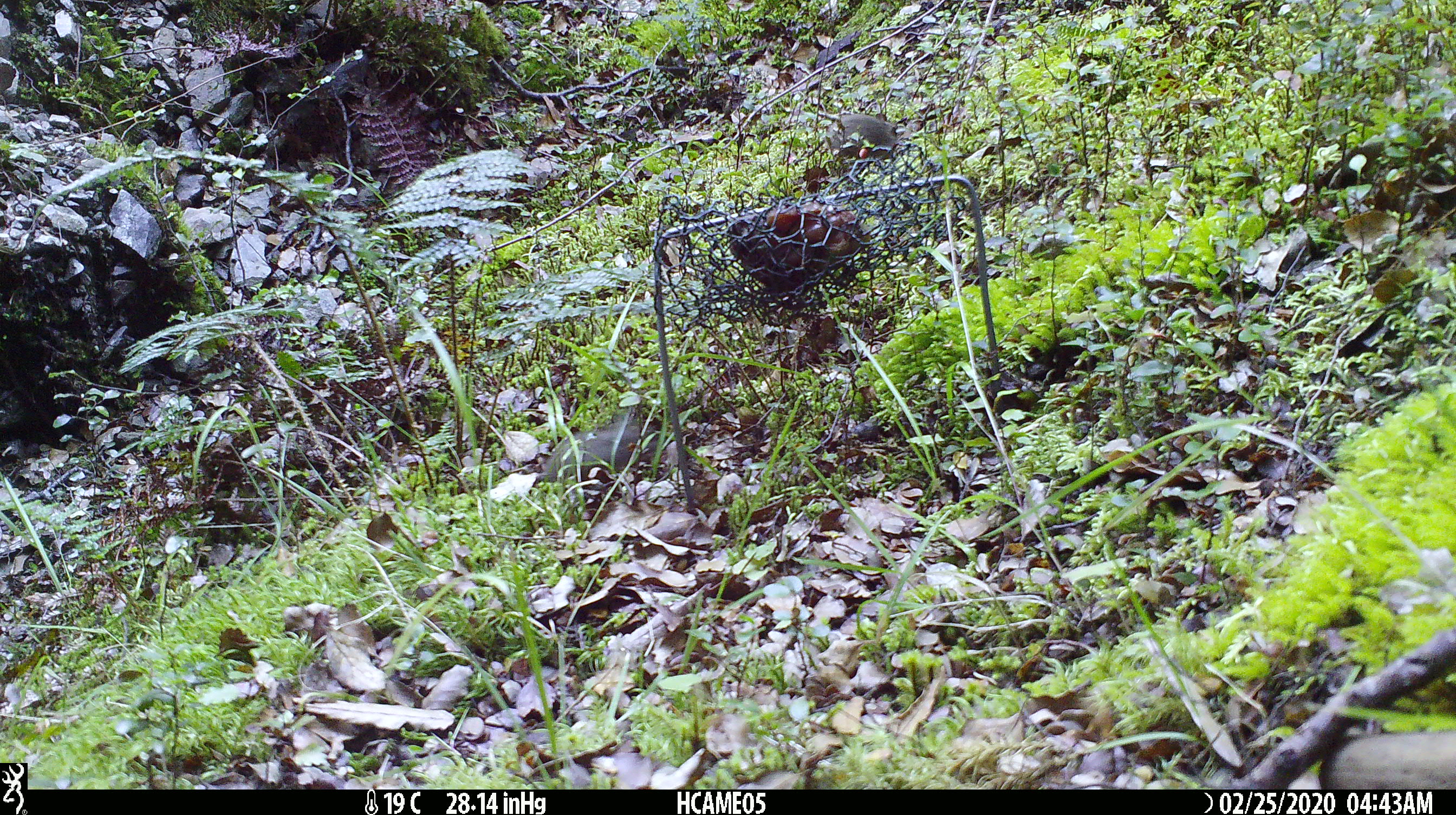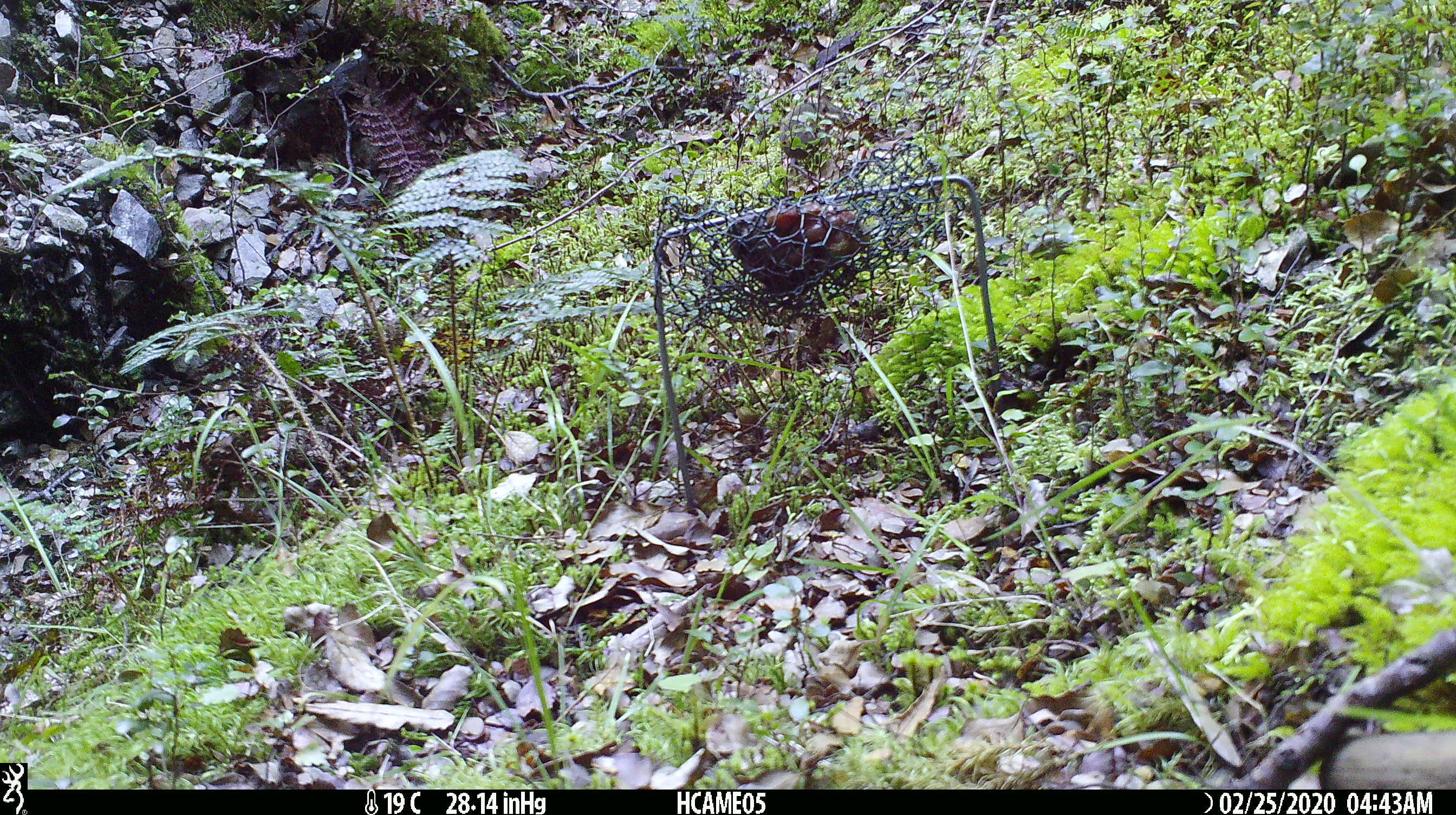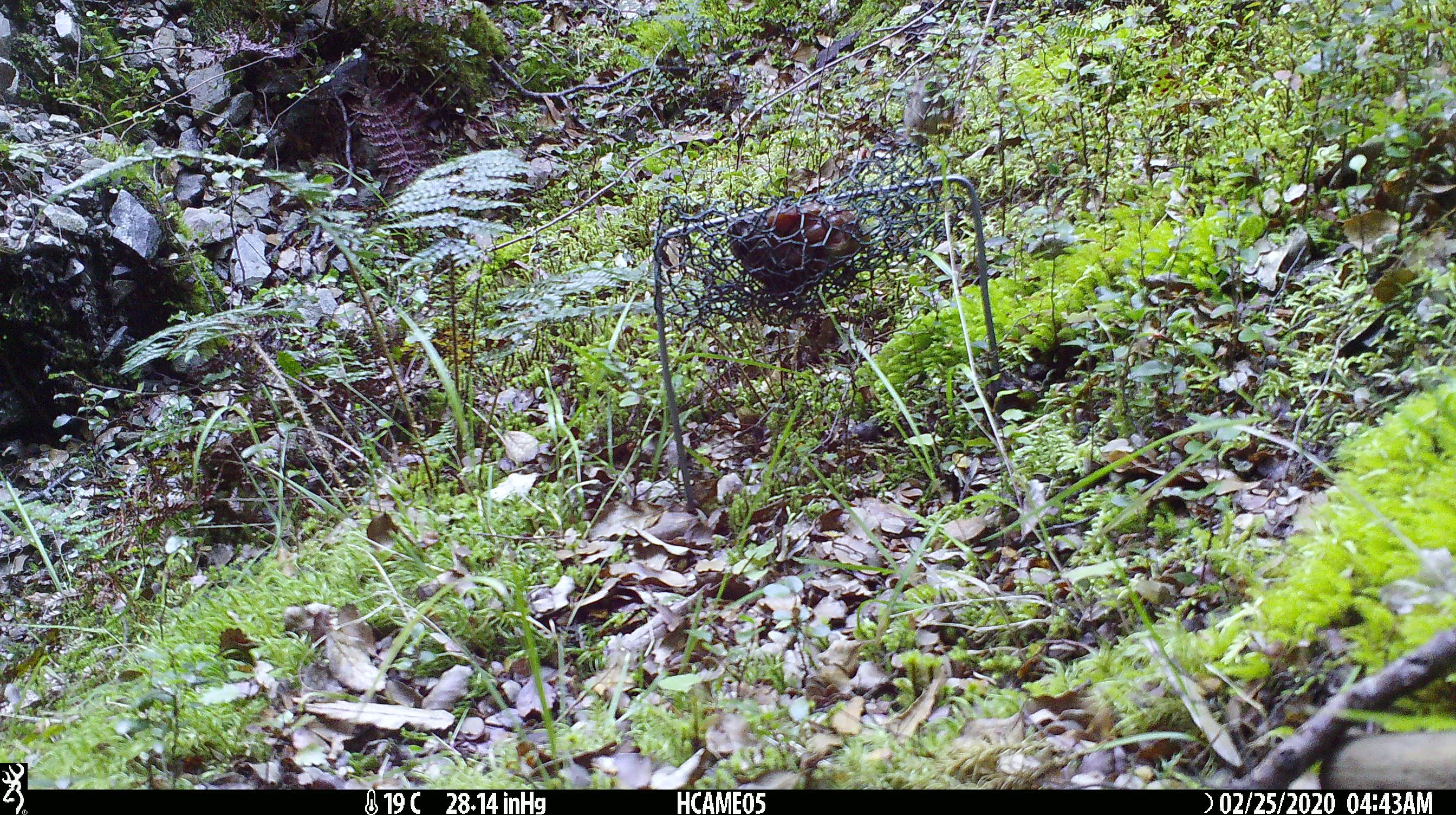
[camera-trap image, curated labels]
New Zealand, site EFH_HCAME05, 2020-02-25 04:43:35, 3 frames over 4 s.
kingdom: Animalia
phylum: Chordata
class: Mammalia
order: Rodentia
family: Muridae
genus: Mus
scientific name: Mus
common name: mouse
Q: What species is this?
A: Mouse (Mus).